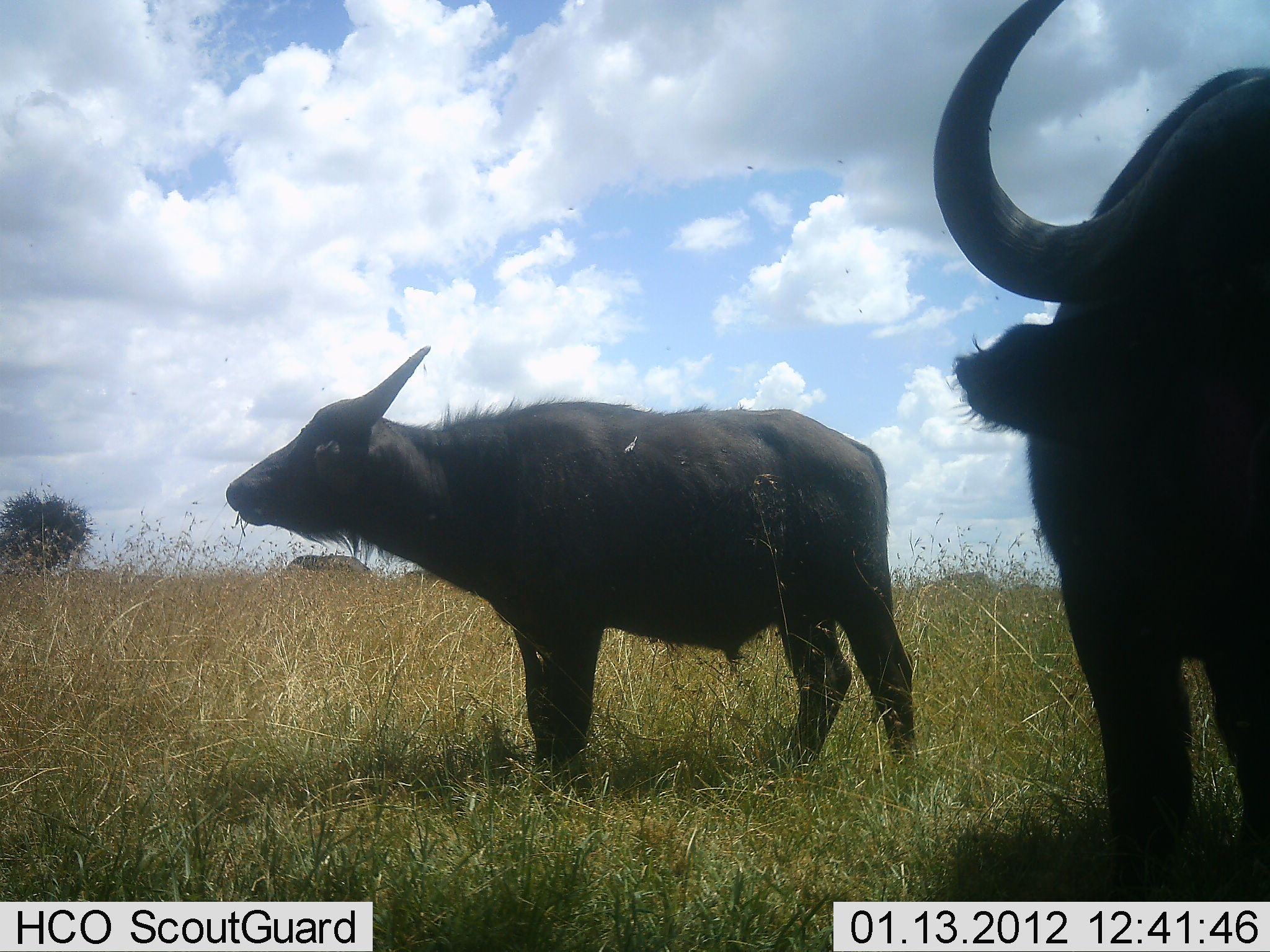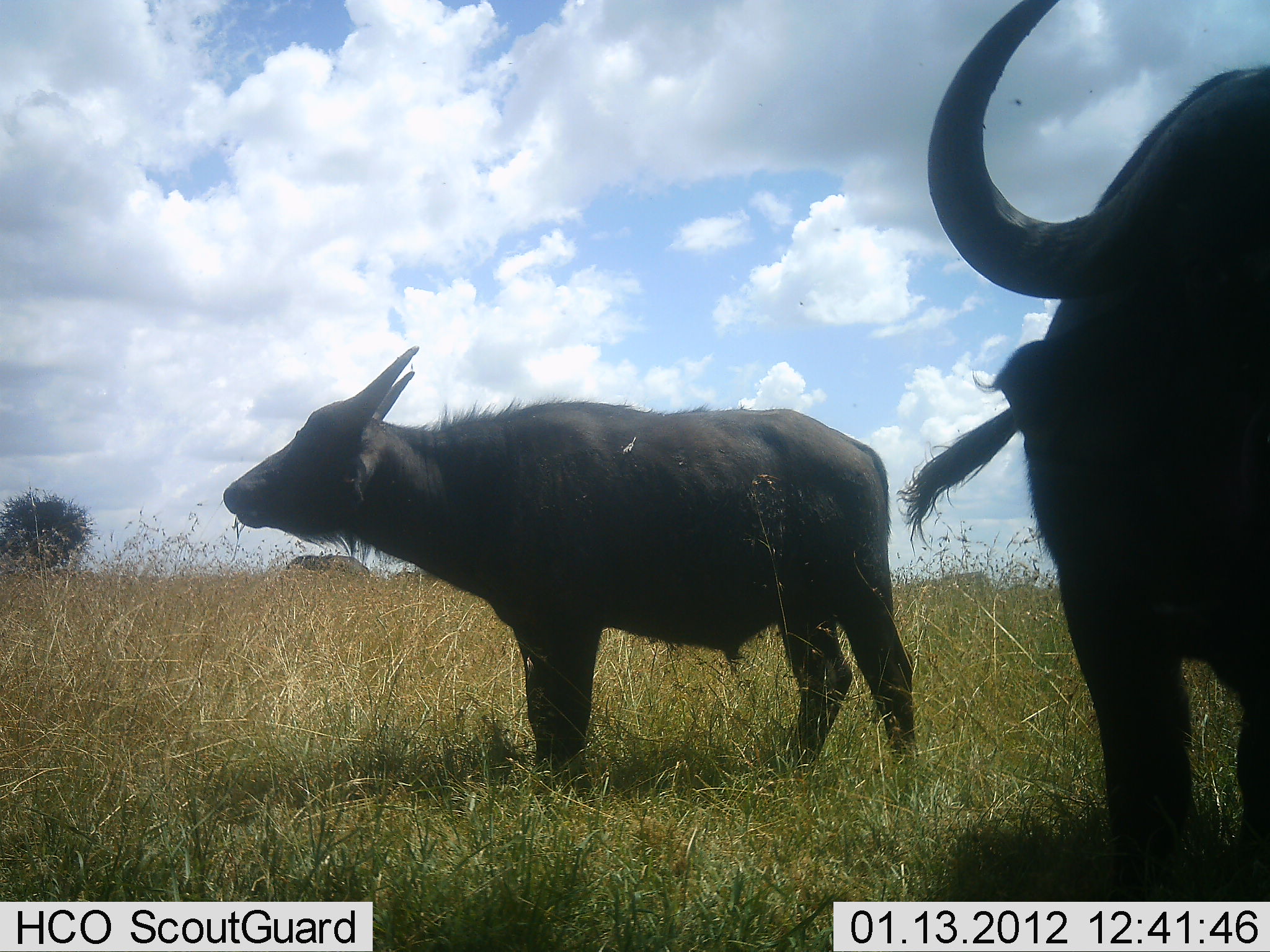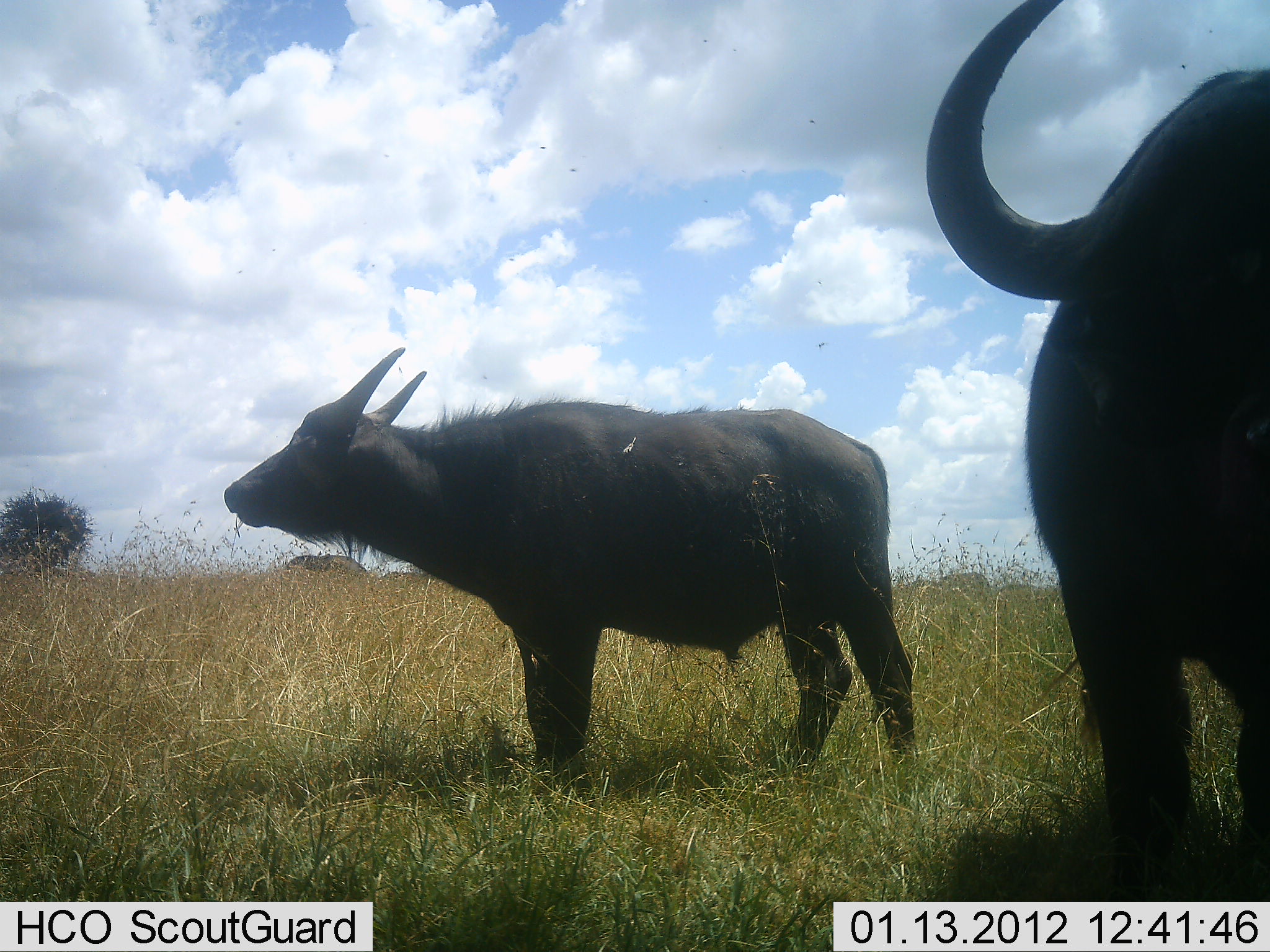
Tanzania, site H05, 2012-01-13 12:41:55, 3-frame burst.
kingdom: Animalia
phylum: Chordata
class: Mammalia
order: Artiodactyla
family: Bovidae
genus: Syncerus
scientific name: Syncerus caffer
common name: cape buffalo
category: buffalo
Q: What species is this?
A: Buffalo (cape buffalo) (Syncerus caffer).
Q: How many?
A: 2.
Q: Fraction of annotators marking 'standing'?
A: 86%.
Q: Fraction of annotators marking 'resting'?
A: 0%.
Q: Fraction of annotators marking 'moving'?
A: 9%.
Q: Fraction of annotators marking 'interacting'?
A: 0%.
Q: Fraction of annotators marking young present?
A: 23%.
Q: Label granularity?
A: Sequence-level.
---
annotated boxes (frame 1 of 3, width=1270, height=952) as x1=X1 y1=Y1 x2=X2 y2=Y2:
animal: x1=222 y1=341 x2=920 y2=790; x1=928 y1=2 x2=1270 y2=901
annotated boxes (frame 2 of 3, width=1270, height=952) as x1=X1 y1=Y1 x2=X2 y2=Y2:
animal: x1=893 y1=0 x2=1270 y2=901; x1=222 y1=344 x2=917 y2=778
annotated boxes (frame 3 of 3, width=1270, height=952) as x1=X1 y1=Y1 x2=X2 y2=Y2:
animal: x1=928 y1=0 x2=1270 y2=902; x1=222 y1=344 x2=924 y2=765